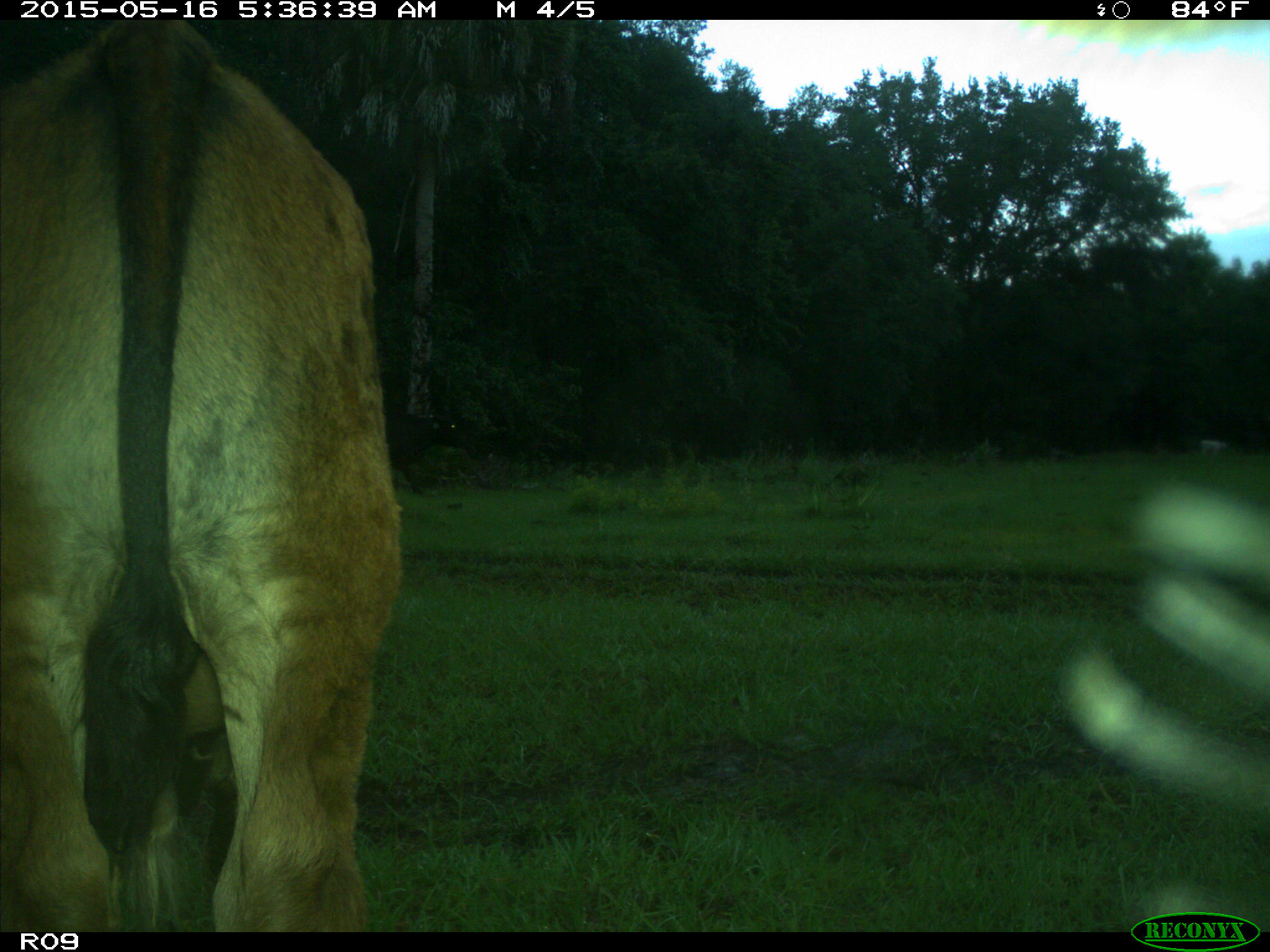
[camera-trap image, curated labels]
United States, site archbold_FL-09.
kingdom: Animalia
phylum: Chordata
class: Mammalia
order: Artiodactyla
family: Bovidae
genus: Bos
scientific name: Bos taurus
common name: domestic cow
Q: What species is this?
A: Bos taurus (domestic cow).